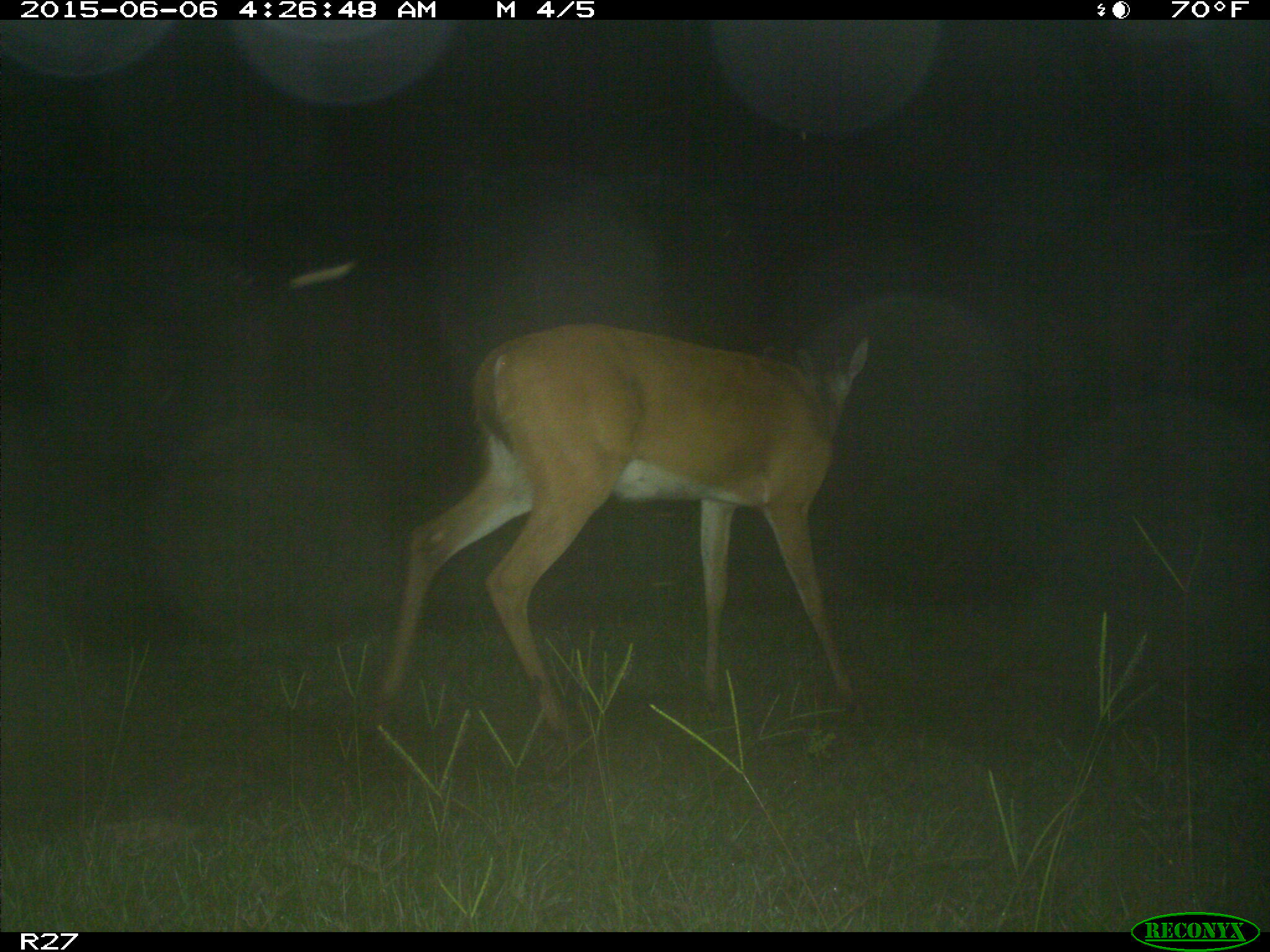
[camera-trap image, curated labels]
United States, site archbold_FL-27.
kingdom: Animalia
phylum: Chordata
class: Mammalia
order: Artiodactyla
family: Cervidae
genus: Odocoileus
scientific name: Odocoileus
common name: deer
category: unidentified deer